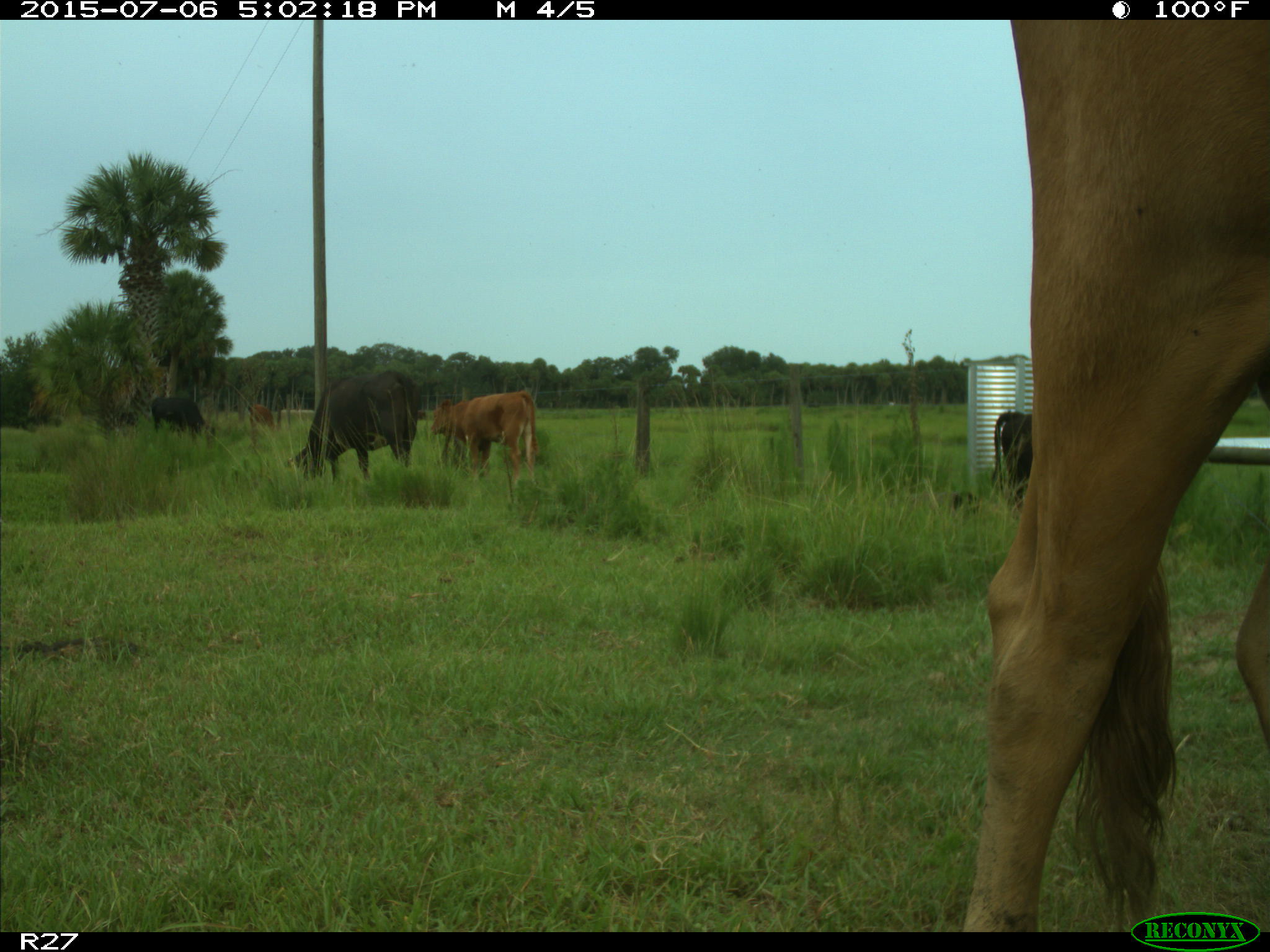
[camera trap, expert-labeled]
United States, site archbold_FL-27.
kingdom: Animalia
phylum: Chordata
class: Mammalia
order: Artiodactyla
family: Bovidae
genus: Bos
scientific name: Bos taurus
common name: domestic cow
Bos taurus (domestic cow).